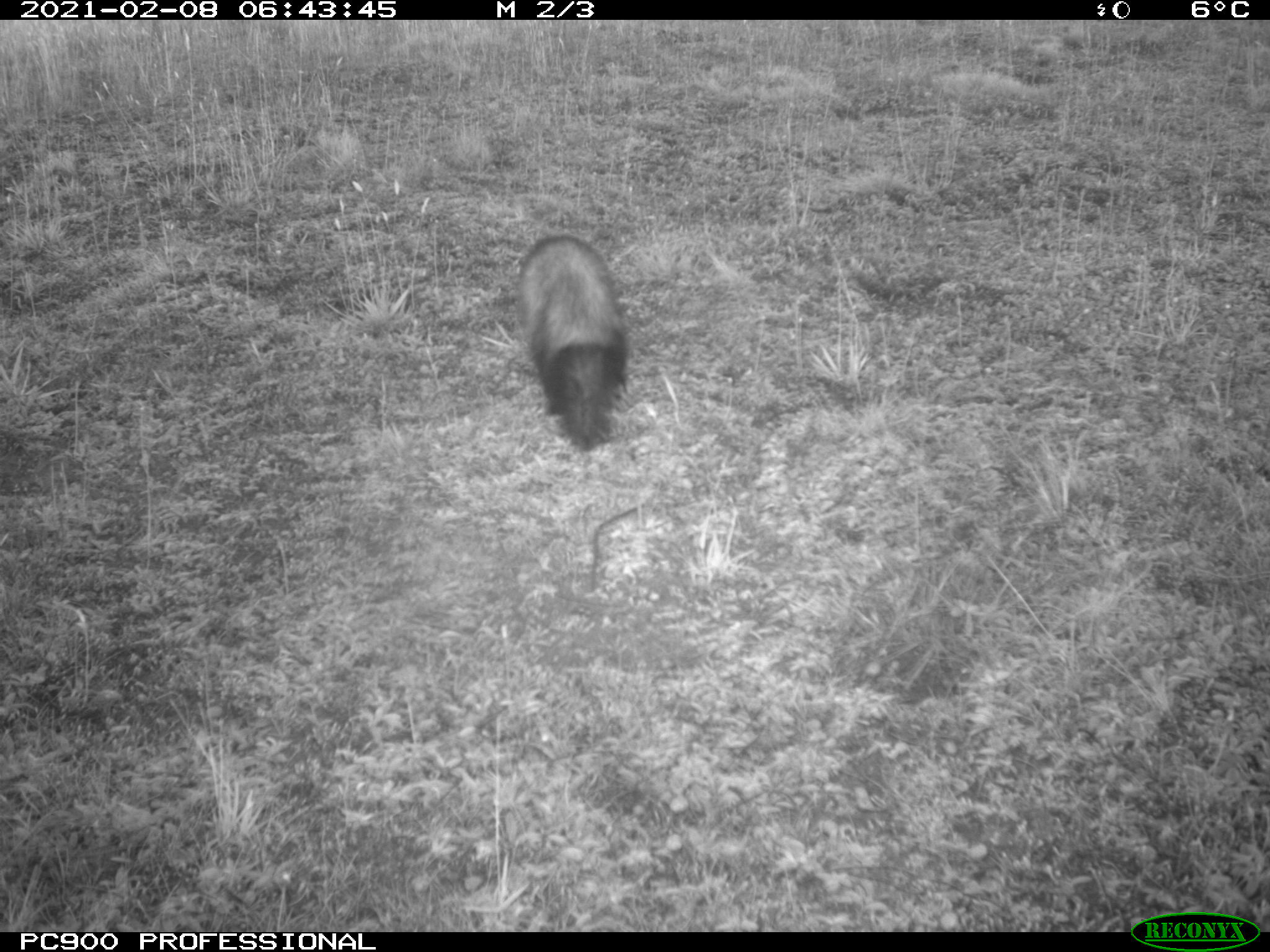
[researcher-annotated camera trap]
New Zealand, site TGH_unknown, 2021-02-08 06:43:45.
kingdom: Animalia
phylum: Chordata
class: Mammalia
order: Carnivora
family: Mustelidae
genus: Mustela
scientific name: Mustela furo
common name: ferret